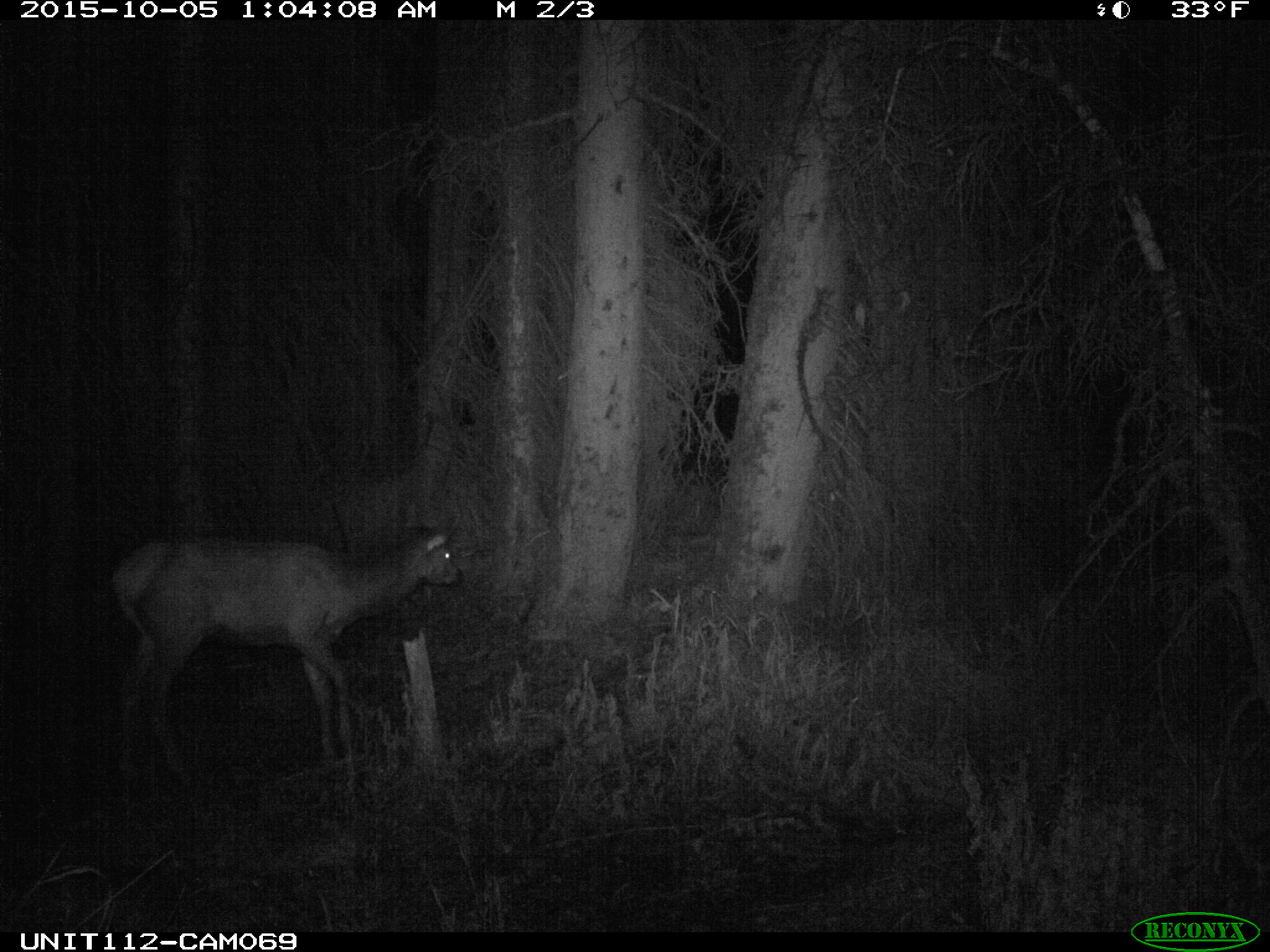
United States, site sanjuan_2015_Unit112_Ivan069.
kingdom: Animalia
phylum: Chordata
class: Mammalia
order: Artiodactyla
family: Cervidae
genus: Cervus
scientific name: Cervus elaphus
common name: red deer